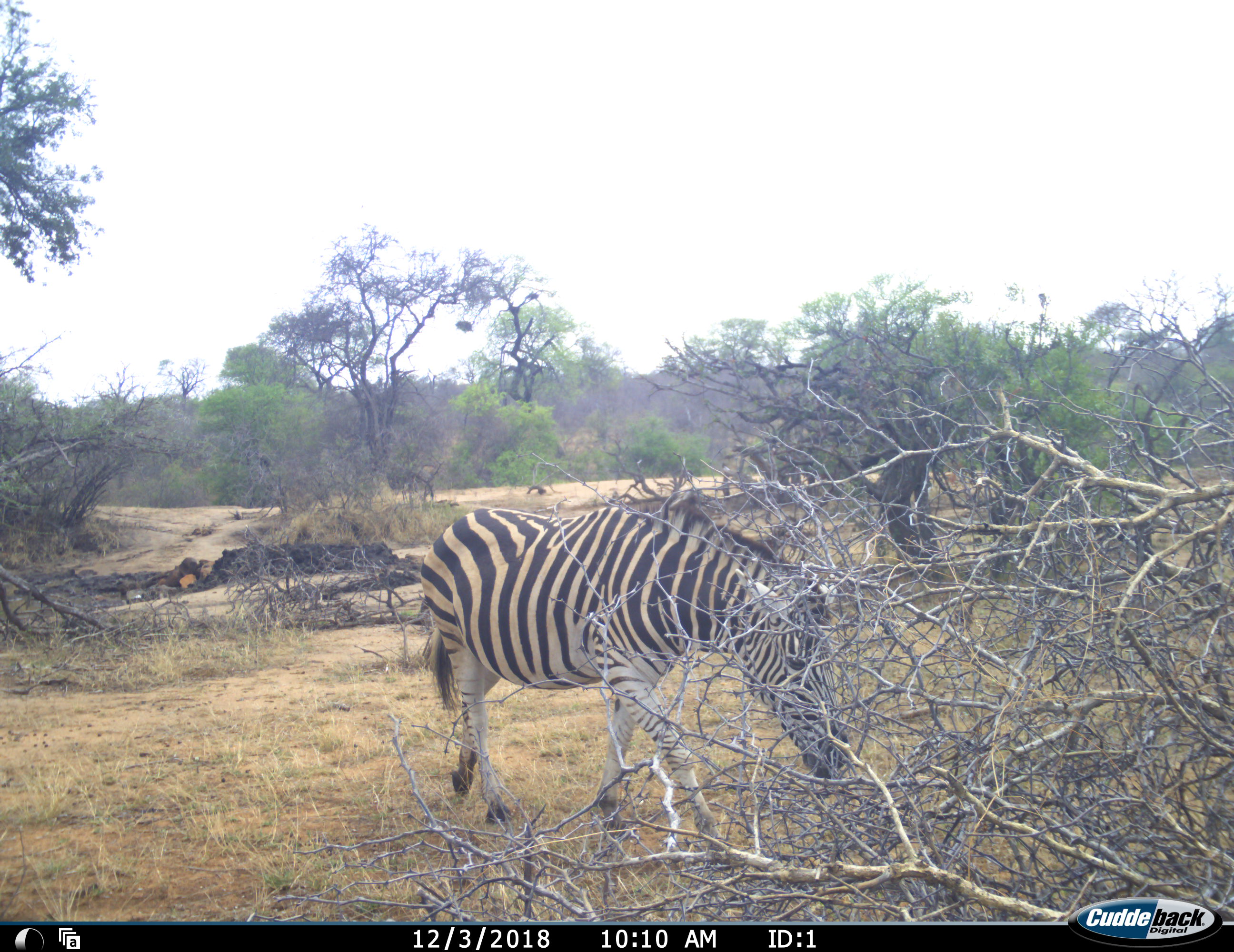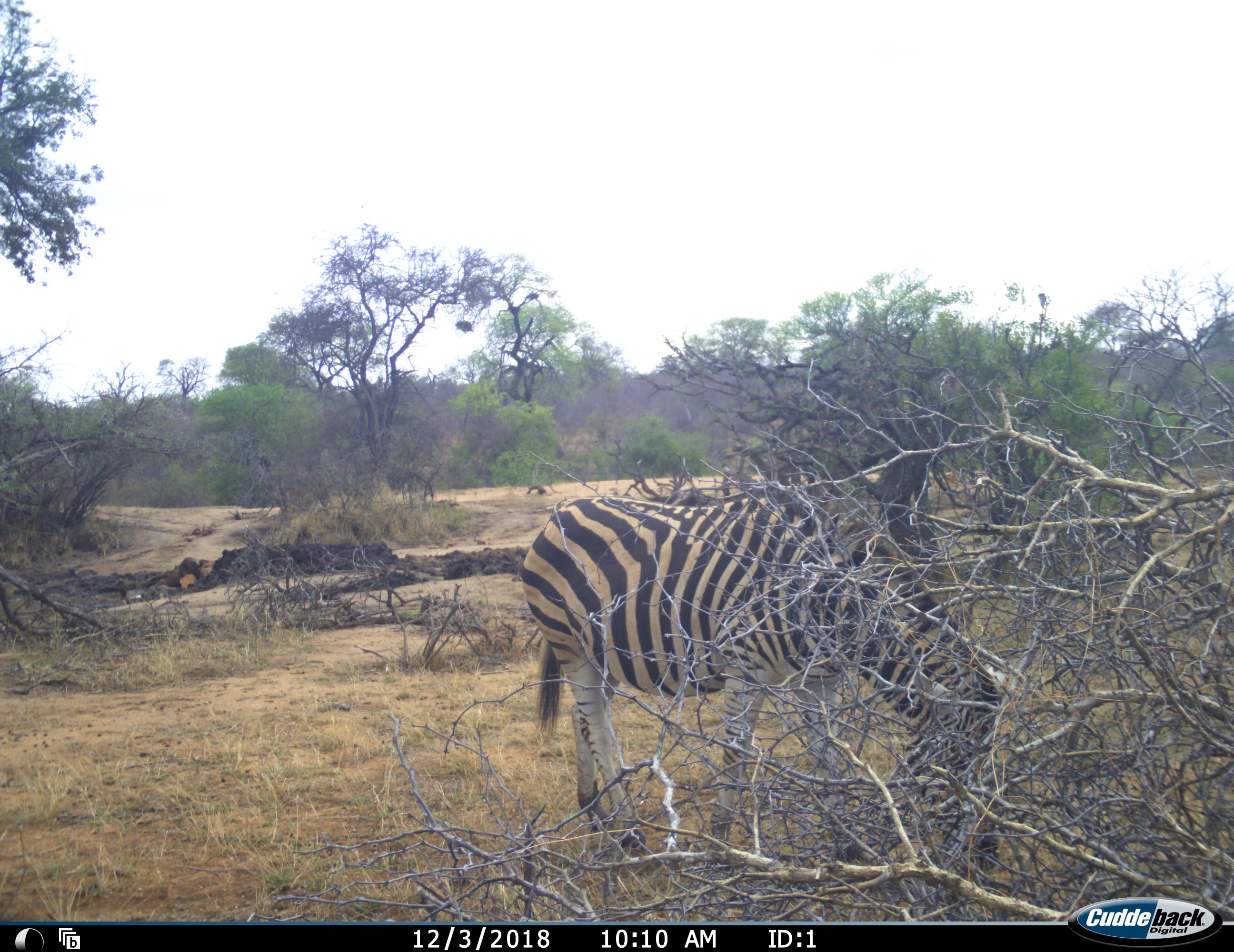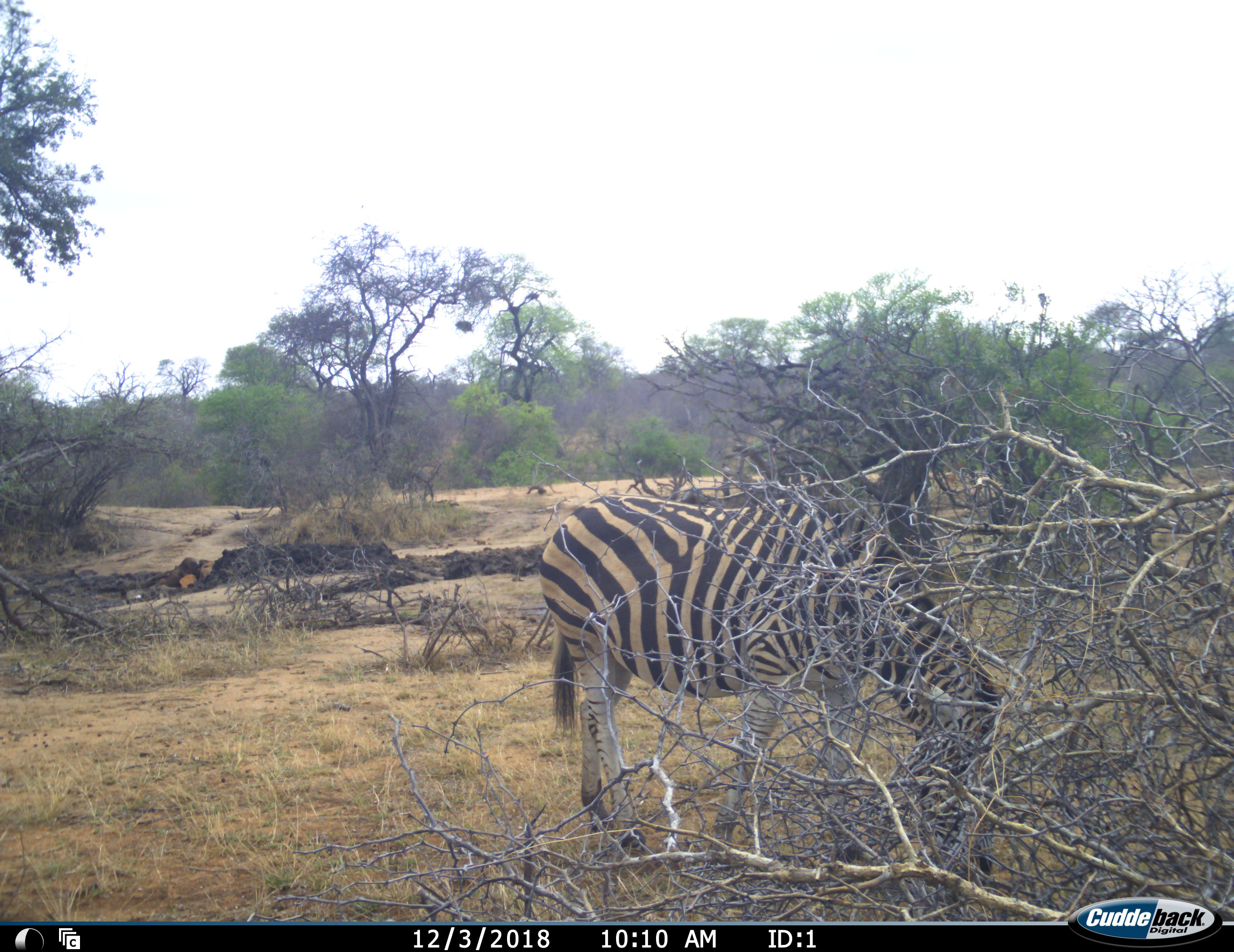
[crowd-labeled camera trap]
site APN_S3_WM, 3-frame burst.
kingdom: Animalia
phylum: Chordata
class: Mammalia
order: Perissodactyla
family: Equidae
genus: Equus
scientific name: Equus quagga burchellii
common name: burchell's zebra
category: zebraburchells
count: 1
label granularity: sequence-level